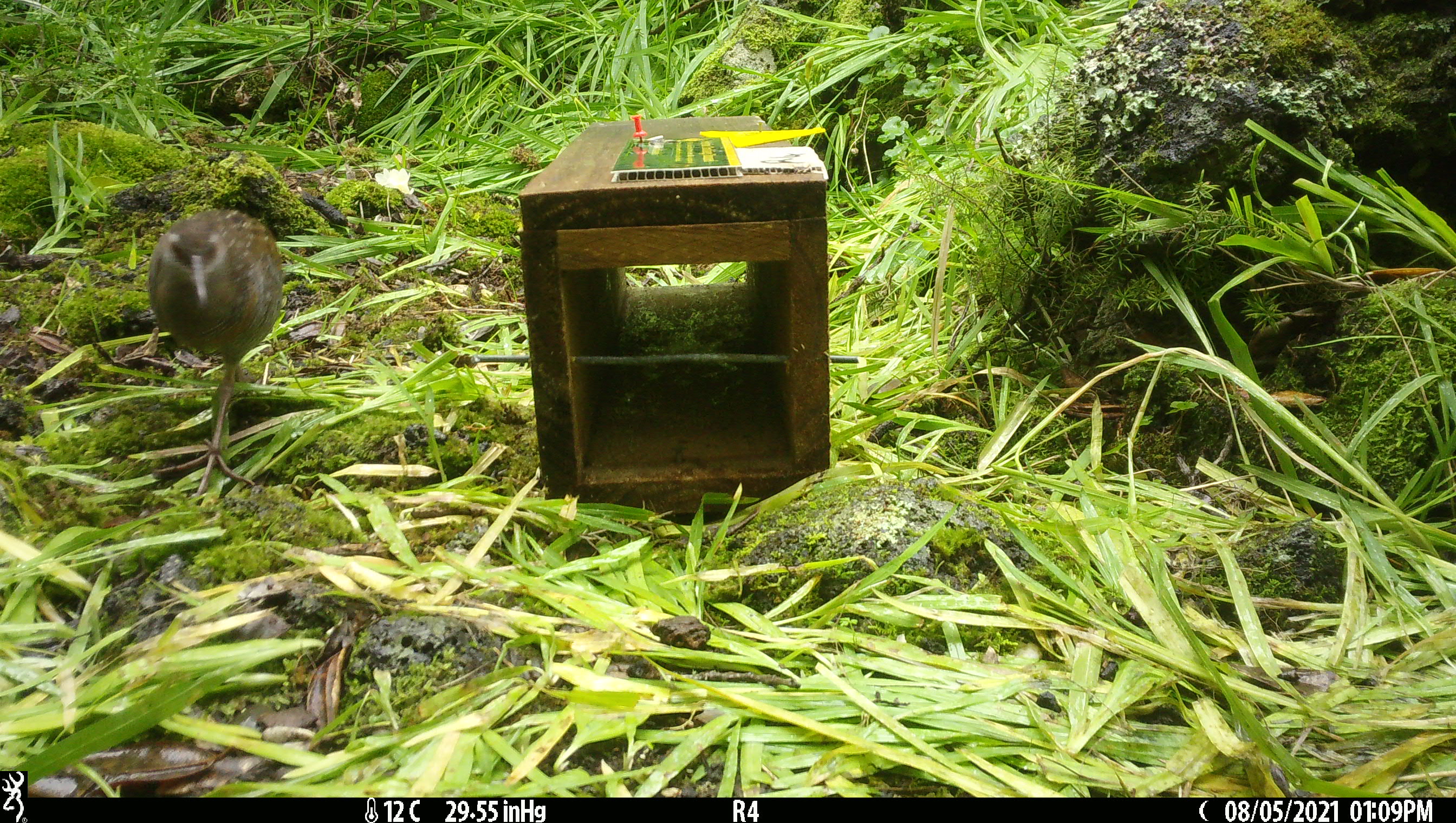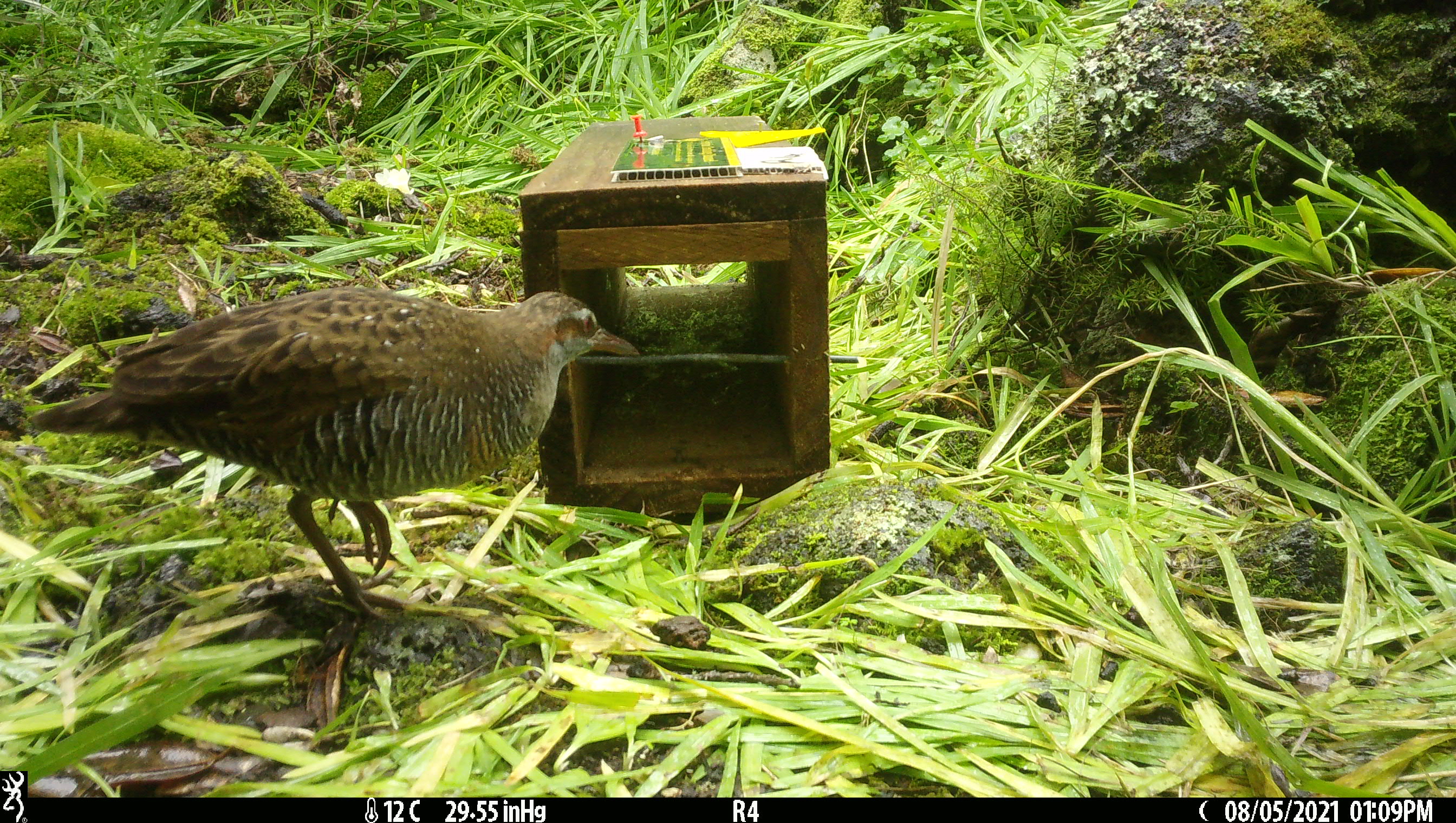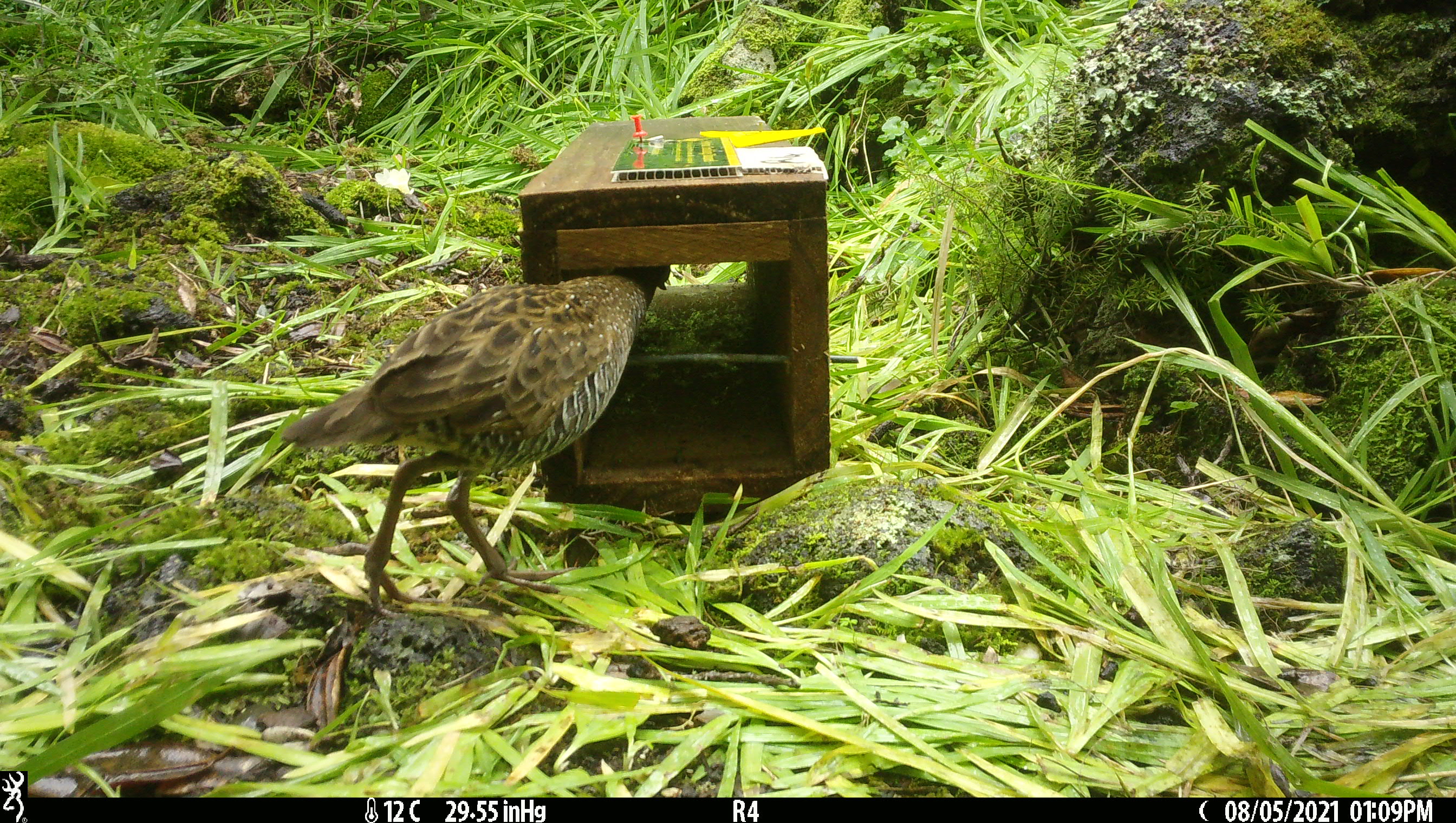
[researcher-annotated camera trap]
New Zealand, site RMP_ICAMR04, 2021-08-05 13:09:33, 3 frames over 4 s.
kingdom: Animalia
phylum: Chordata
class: Aves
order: Gruiformes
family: Rallidae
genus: Gallirallus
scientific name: Gallirallus philippensis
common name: buff-banded rail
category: banded rail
Banded rail (buff-banded rail) (Gallirallus philippensis).